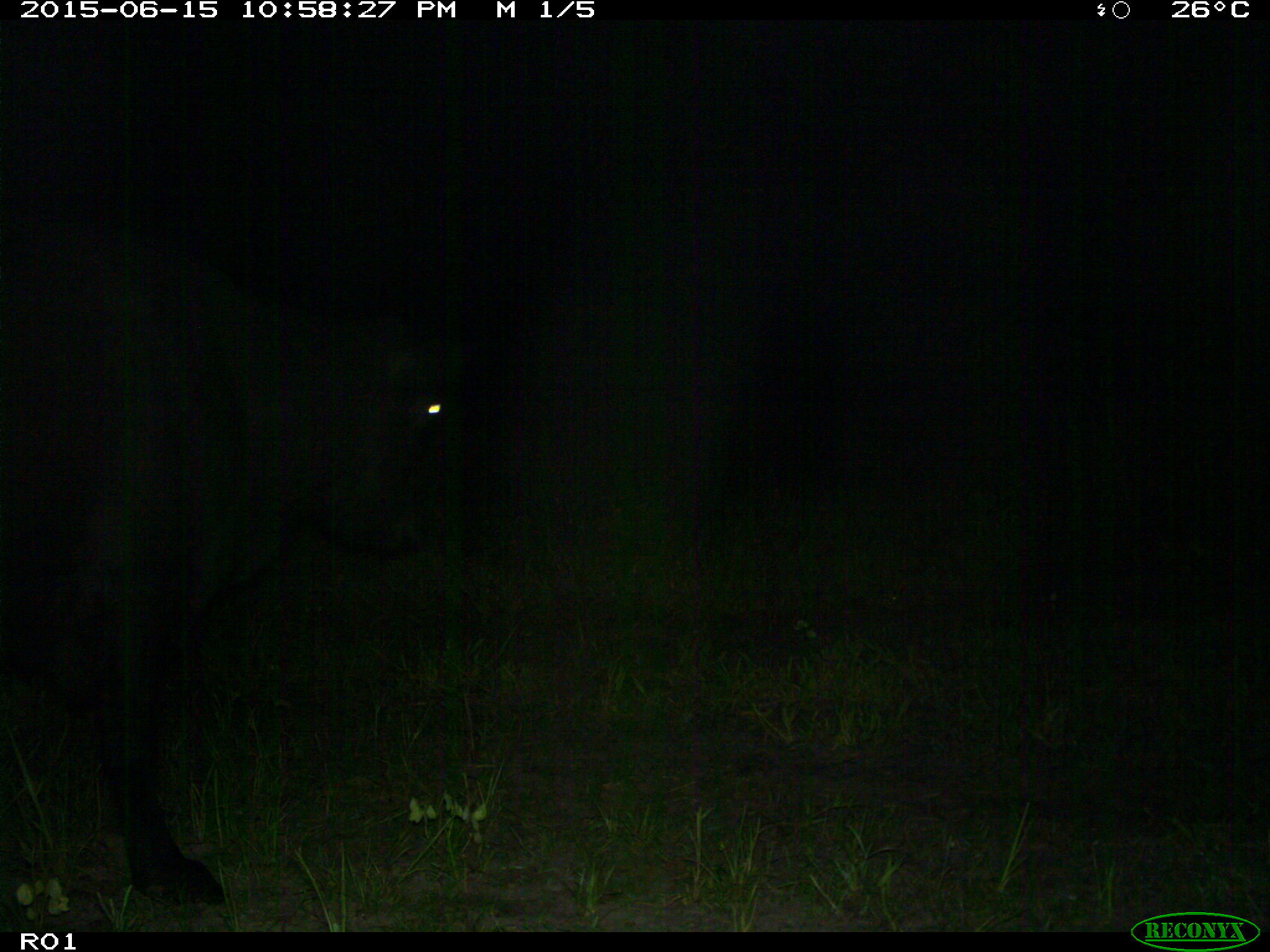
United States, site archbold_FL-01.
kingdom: Animalia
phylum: Chordata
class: Mammalia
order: Artiodactyla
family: Bovidae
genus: Bos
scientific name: Bos taurus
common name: domestic cow